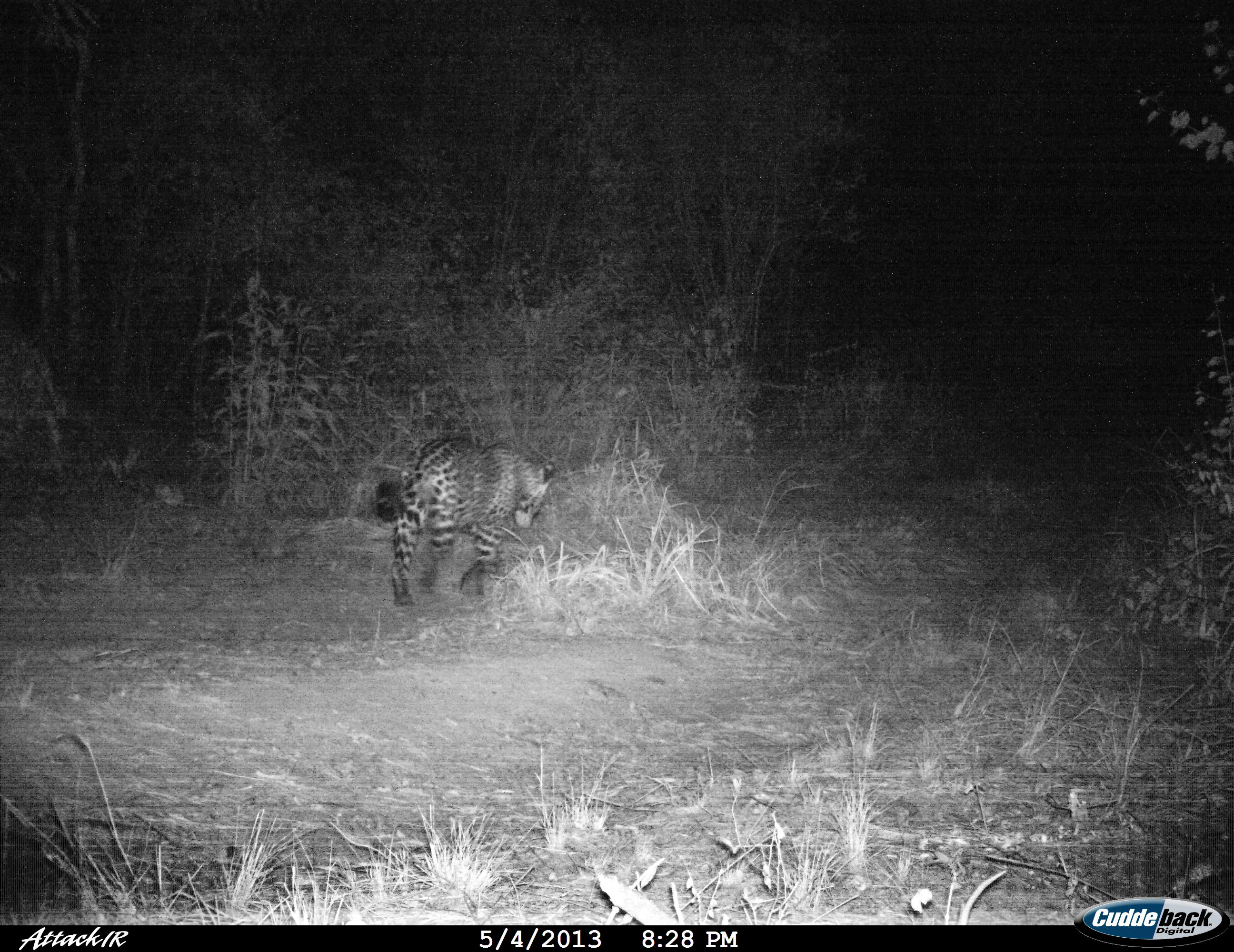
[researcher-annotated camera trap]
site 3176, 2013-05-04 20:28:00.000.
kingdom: Animalia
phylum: Chordata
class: Mammalia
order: Carnivora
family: Felidae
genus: Panthera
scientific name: Panthera onca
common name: jaguar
Panthera onca (jaguar), count 1.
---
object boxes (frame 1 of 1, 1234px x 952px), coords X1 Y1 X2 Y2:
panthera onca: 371 433 555 610